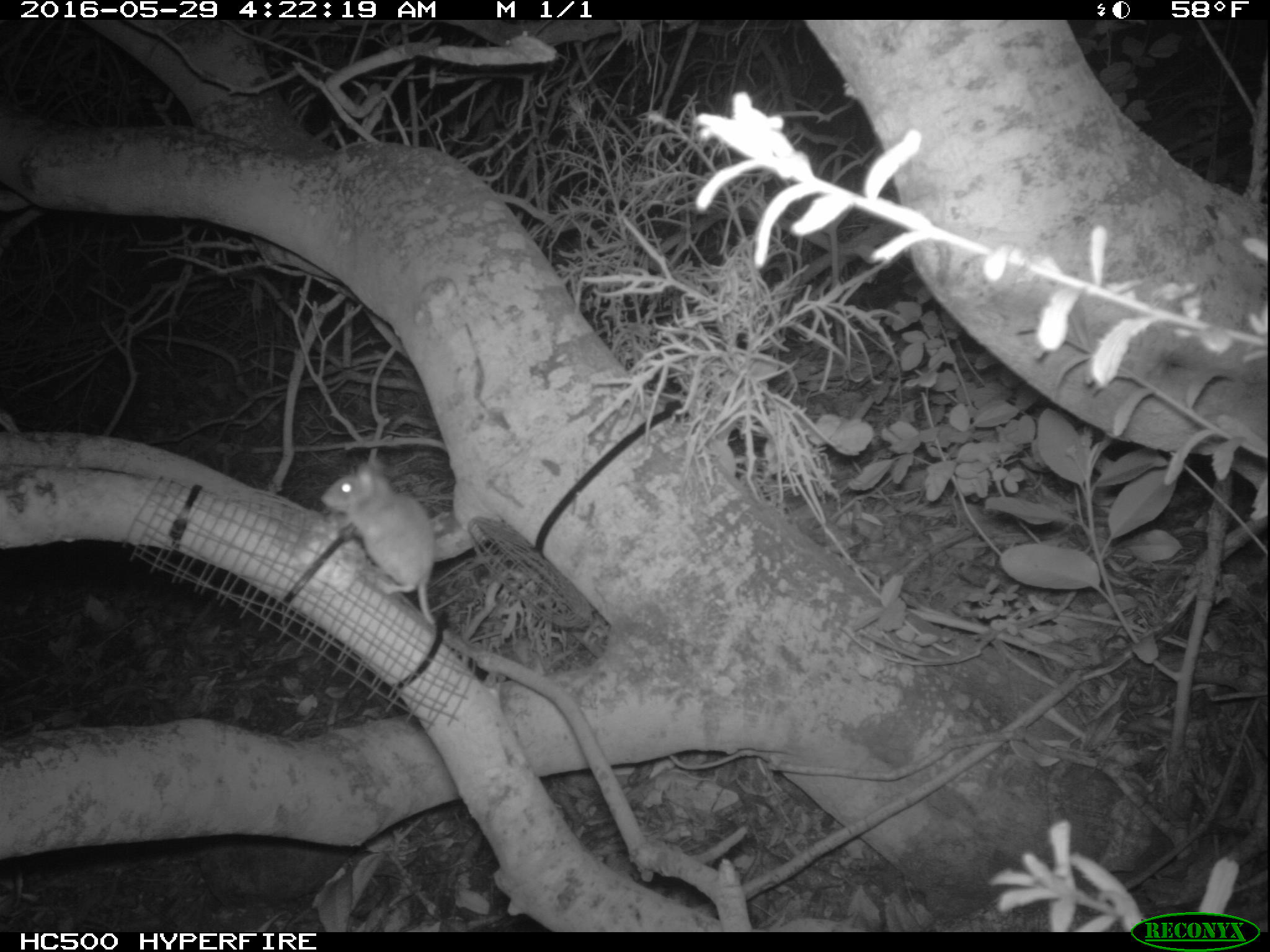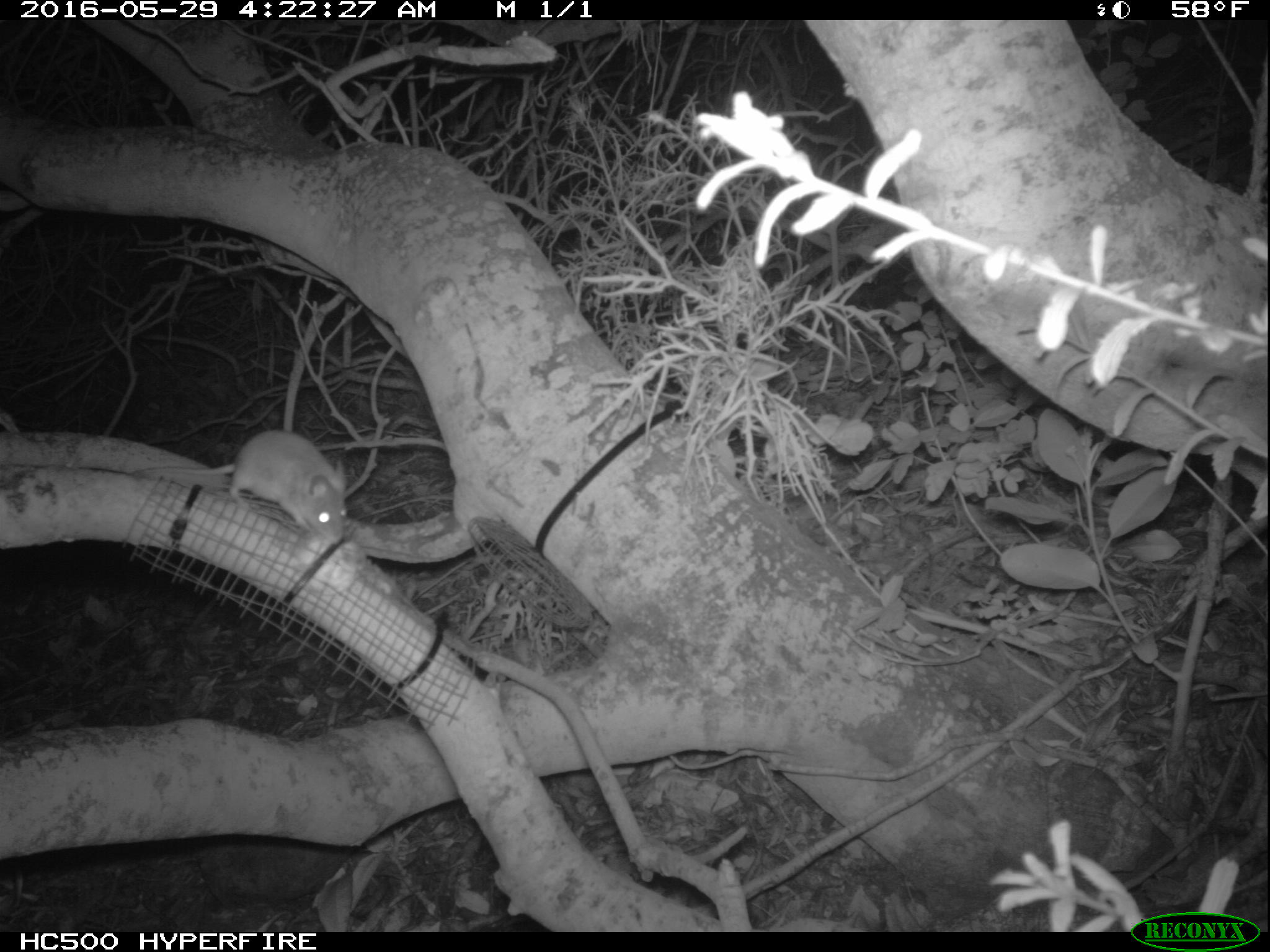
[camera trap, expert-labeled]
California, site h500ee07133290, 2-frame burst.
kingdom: Animalia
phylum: Chordata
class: Mammalia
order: Rodentia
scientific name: Rodentia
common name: rodent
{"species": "rodent (Rodentia)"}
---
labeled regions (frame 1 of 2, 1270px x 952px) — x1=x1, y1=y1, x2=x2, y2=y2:
rodent: x1=319, y1=462, x2=435, y2=622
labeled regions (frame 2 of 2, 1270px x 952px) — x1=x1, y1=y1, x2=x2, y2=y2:
rodent: x1=127, y1=430, x2=348, y2=542